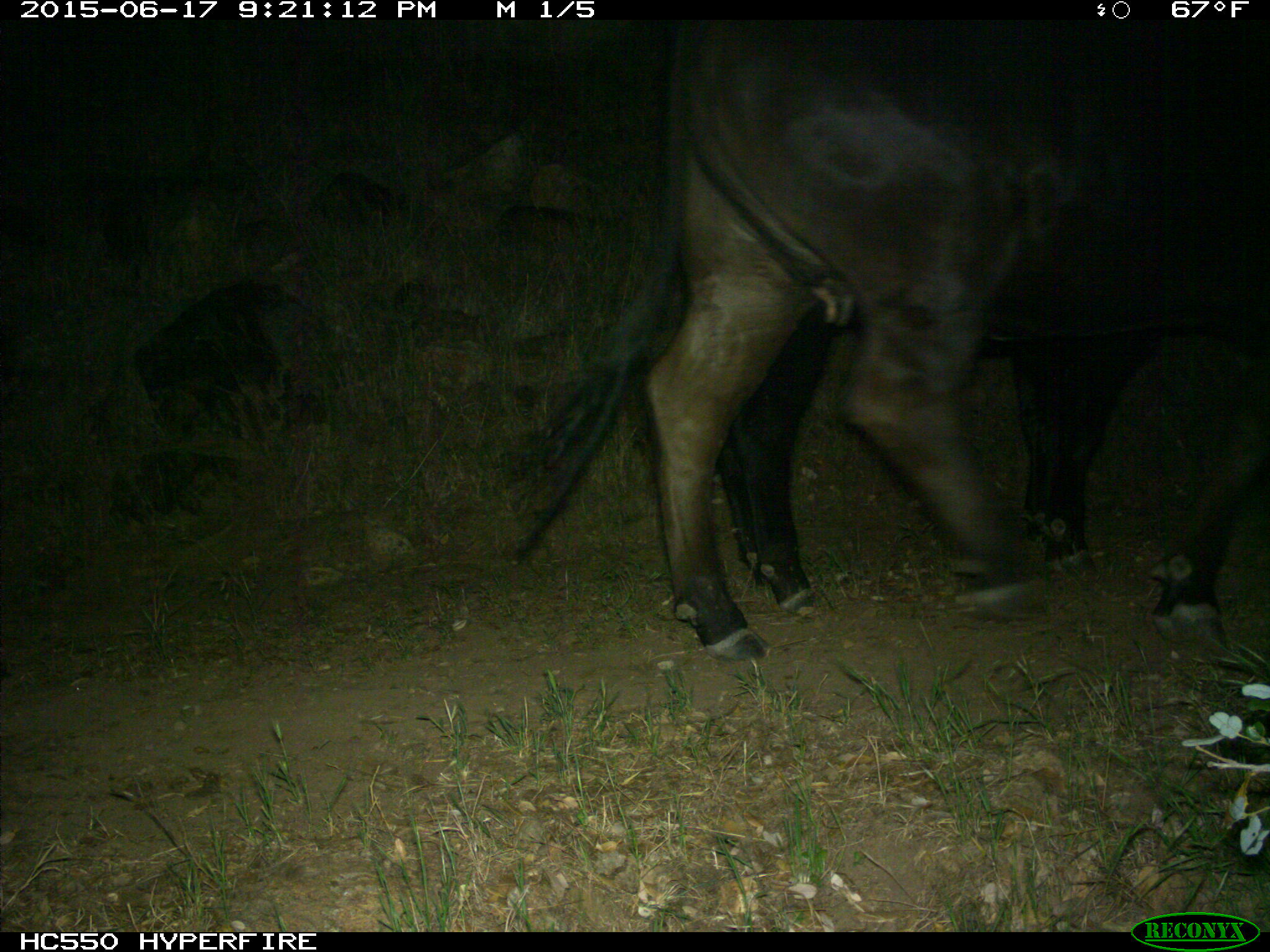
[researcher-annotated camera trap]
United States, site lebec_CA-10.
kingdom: Animalia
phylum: Chordata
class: Mammalia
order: Artiodactyla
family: Bovidae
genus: Bos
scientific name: Bos taurus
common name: domestic cow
Bos taurus (domestic cow).